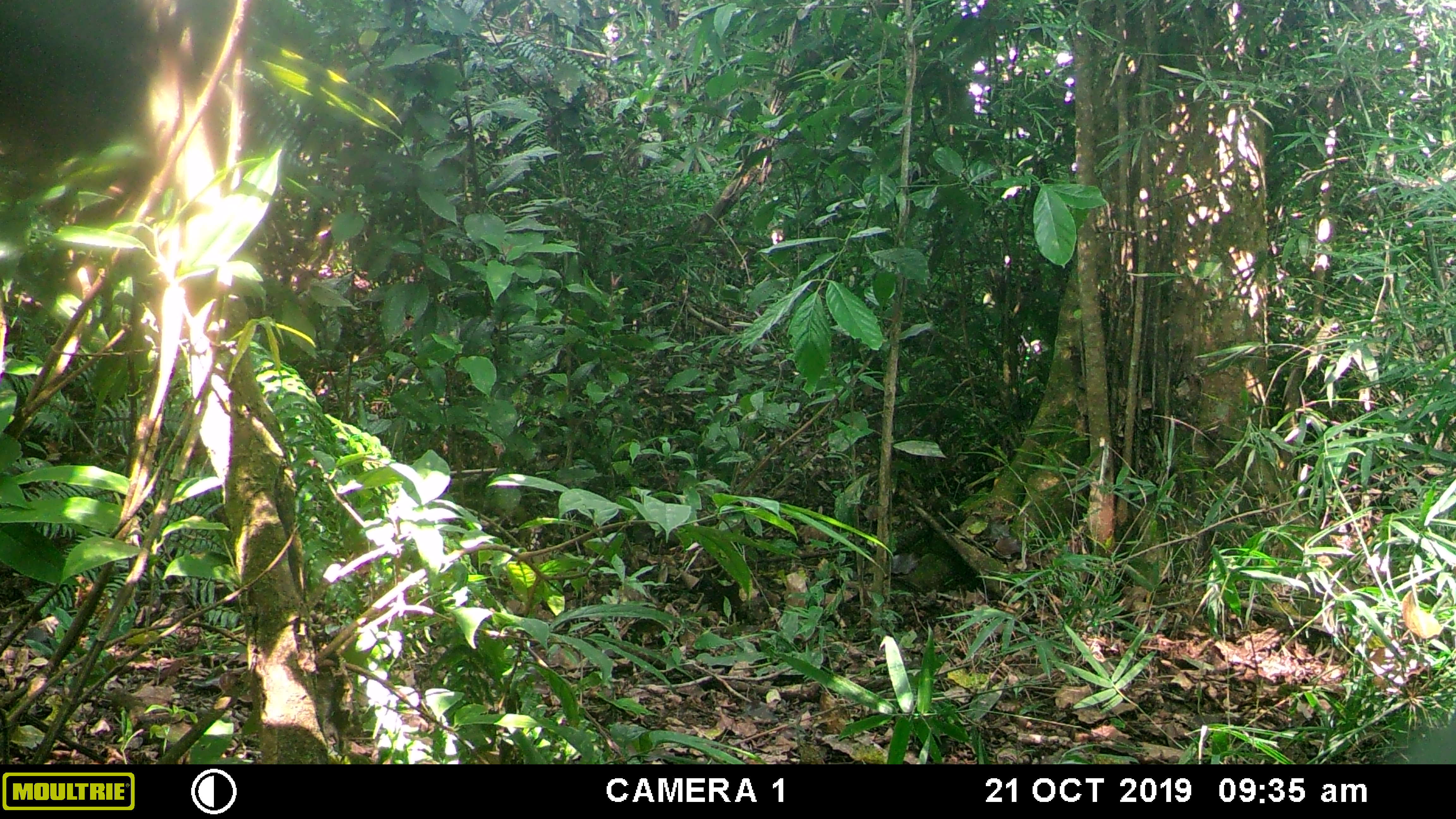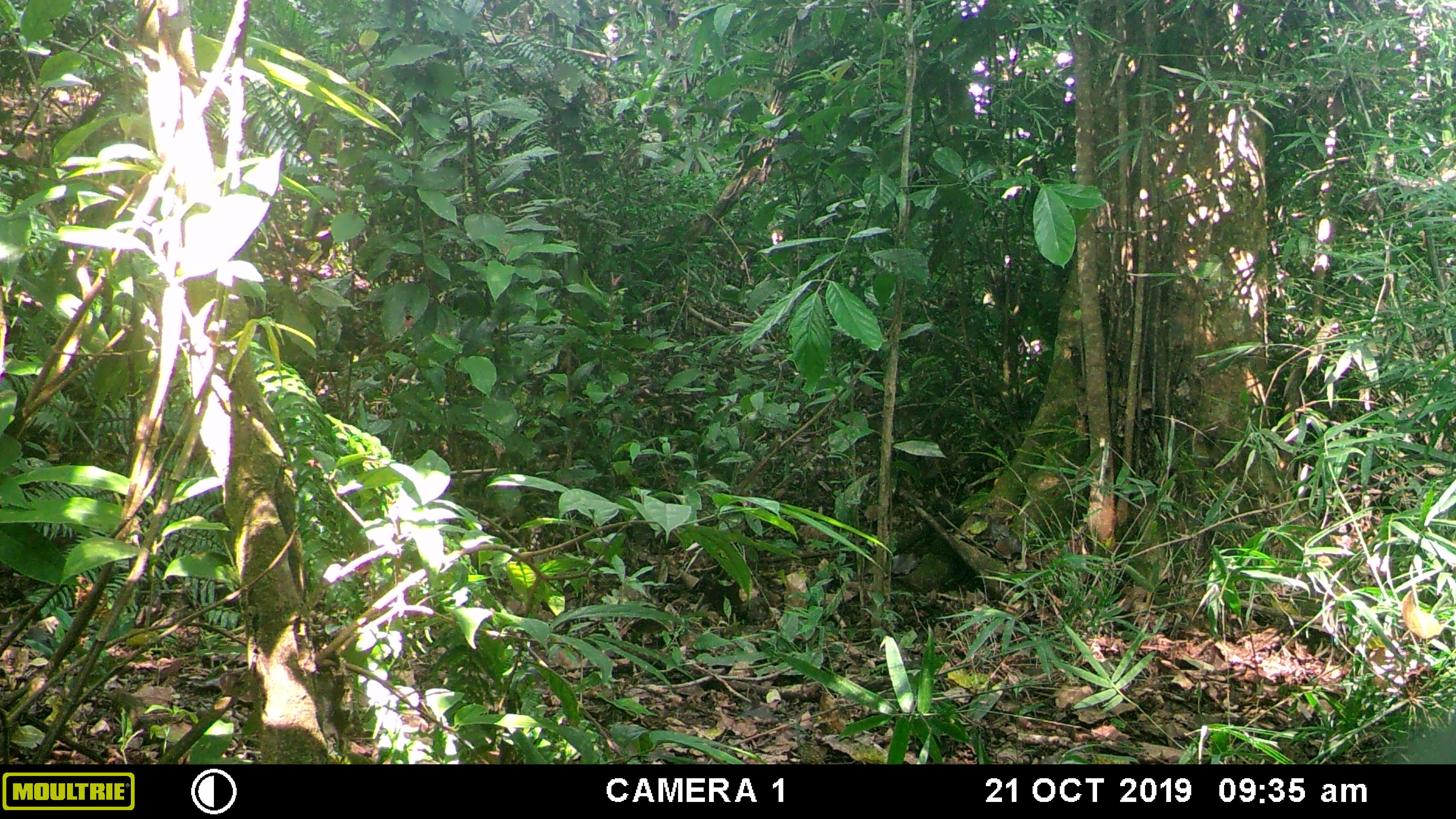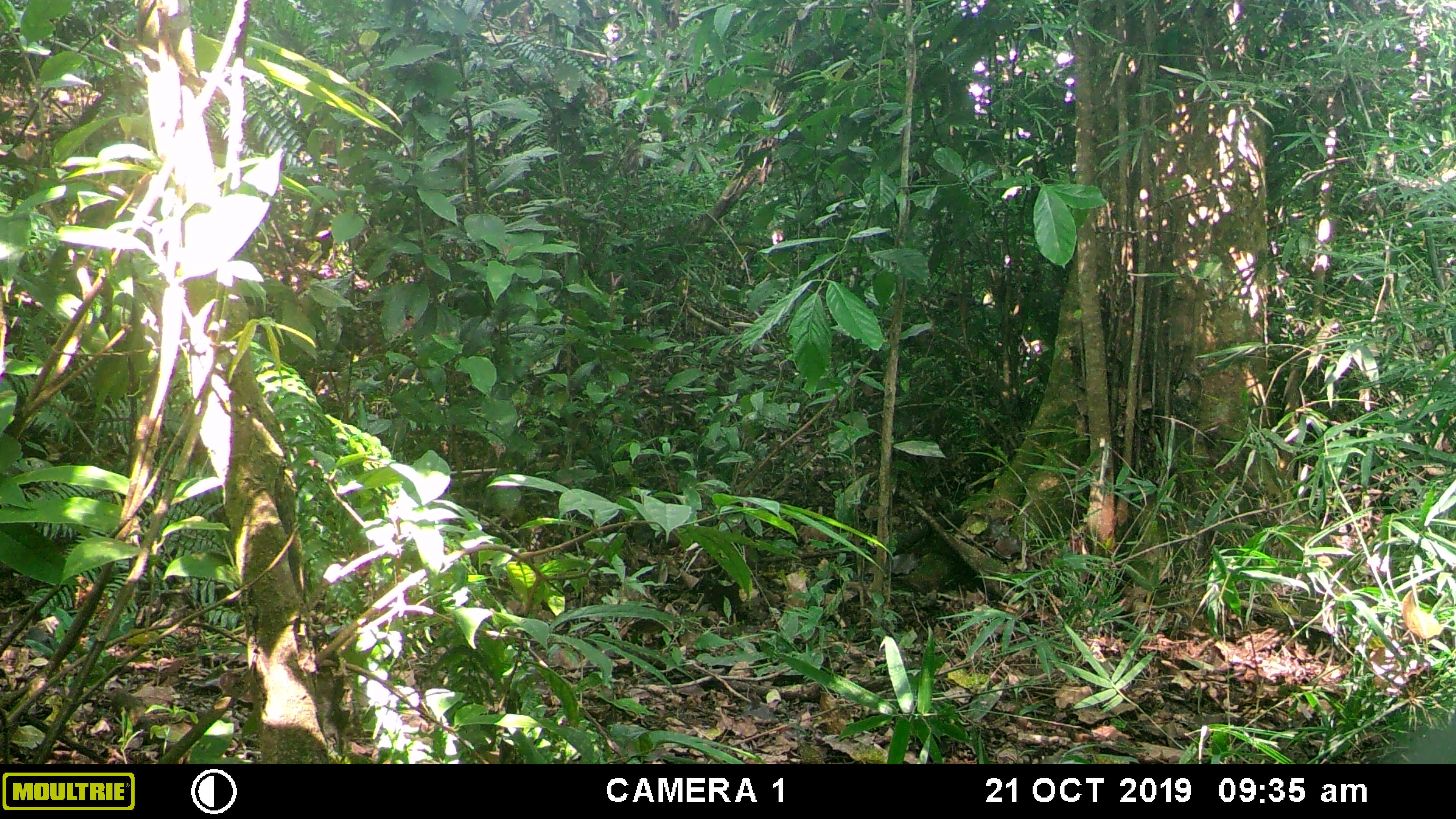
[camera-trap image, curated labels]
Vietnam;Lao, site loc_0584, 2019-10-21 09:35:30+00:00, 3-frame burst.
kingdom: Animalia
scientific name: Animalia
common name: animal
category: unidentified animal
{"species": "unidentified animal (animal) (Animalia)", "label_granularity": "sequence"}